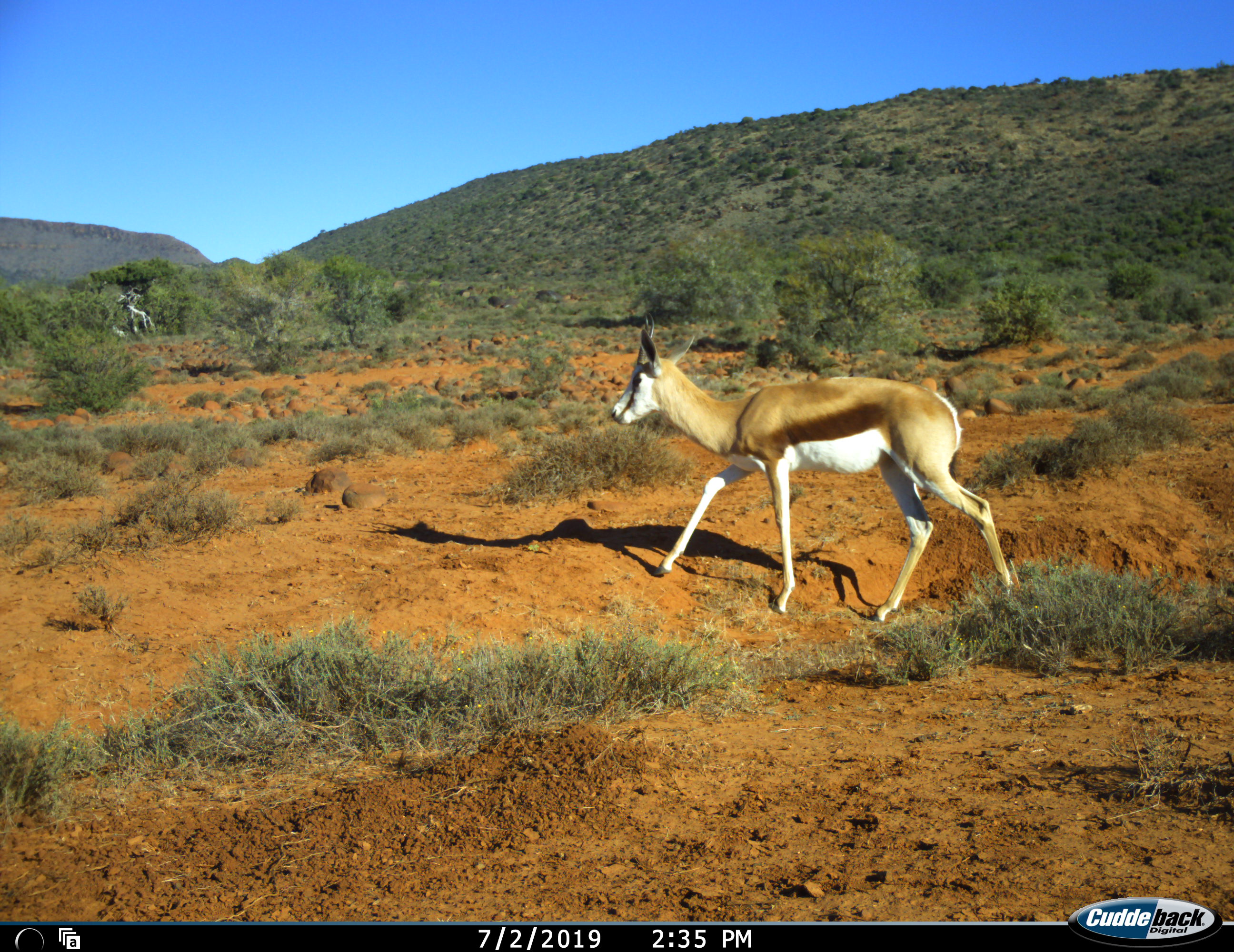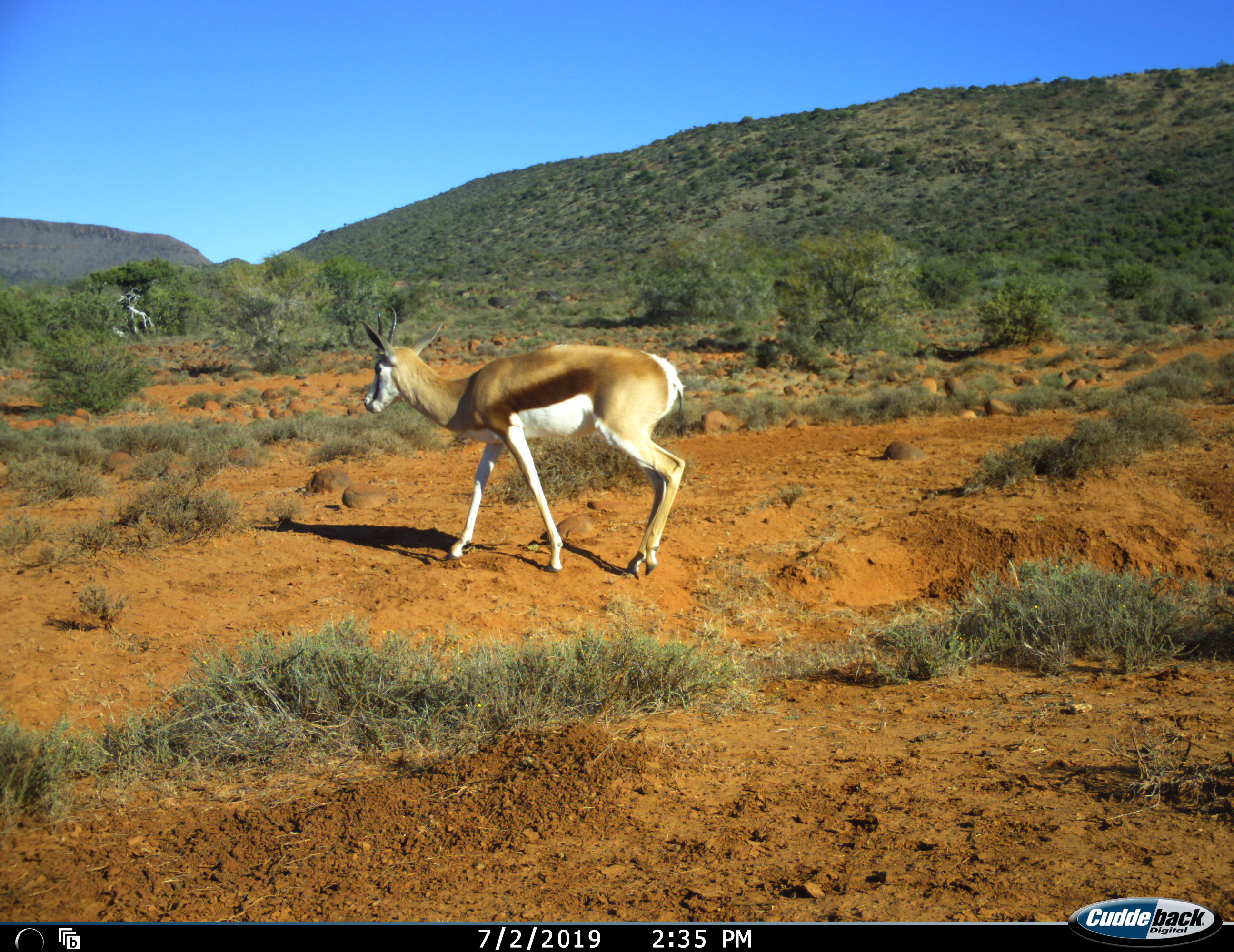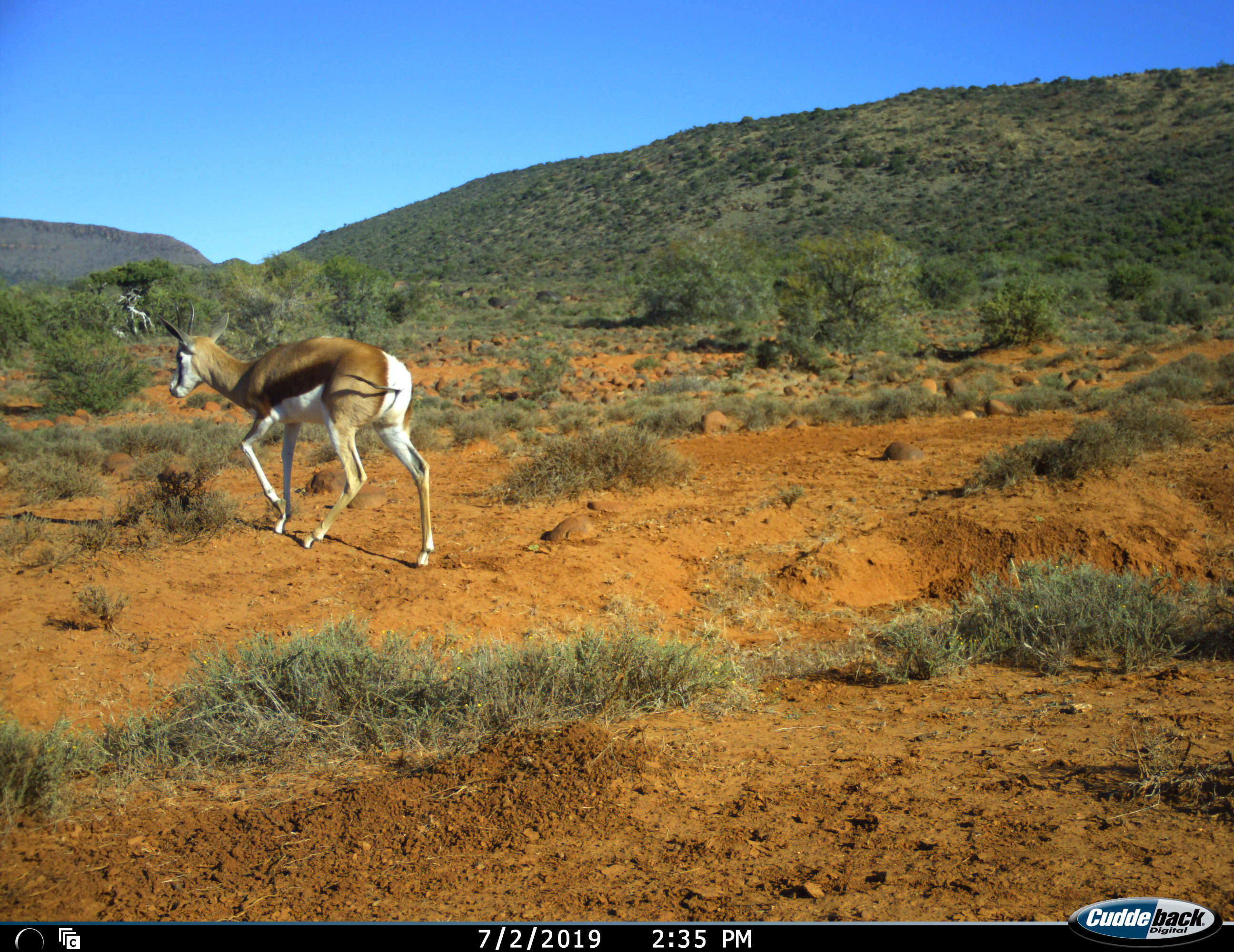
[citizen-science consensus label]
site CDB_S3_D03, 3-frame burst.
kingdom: Animalia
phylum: Chordata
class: Mammalia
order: Artiodactyla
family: Bovidae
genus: Antidorcas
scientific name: Antidorcas marsupialis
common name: springbok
Springbok (Antidorcas marsupialis), count 1. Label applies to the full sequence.